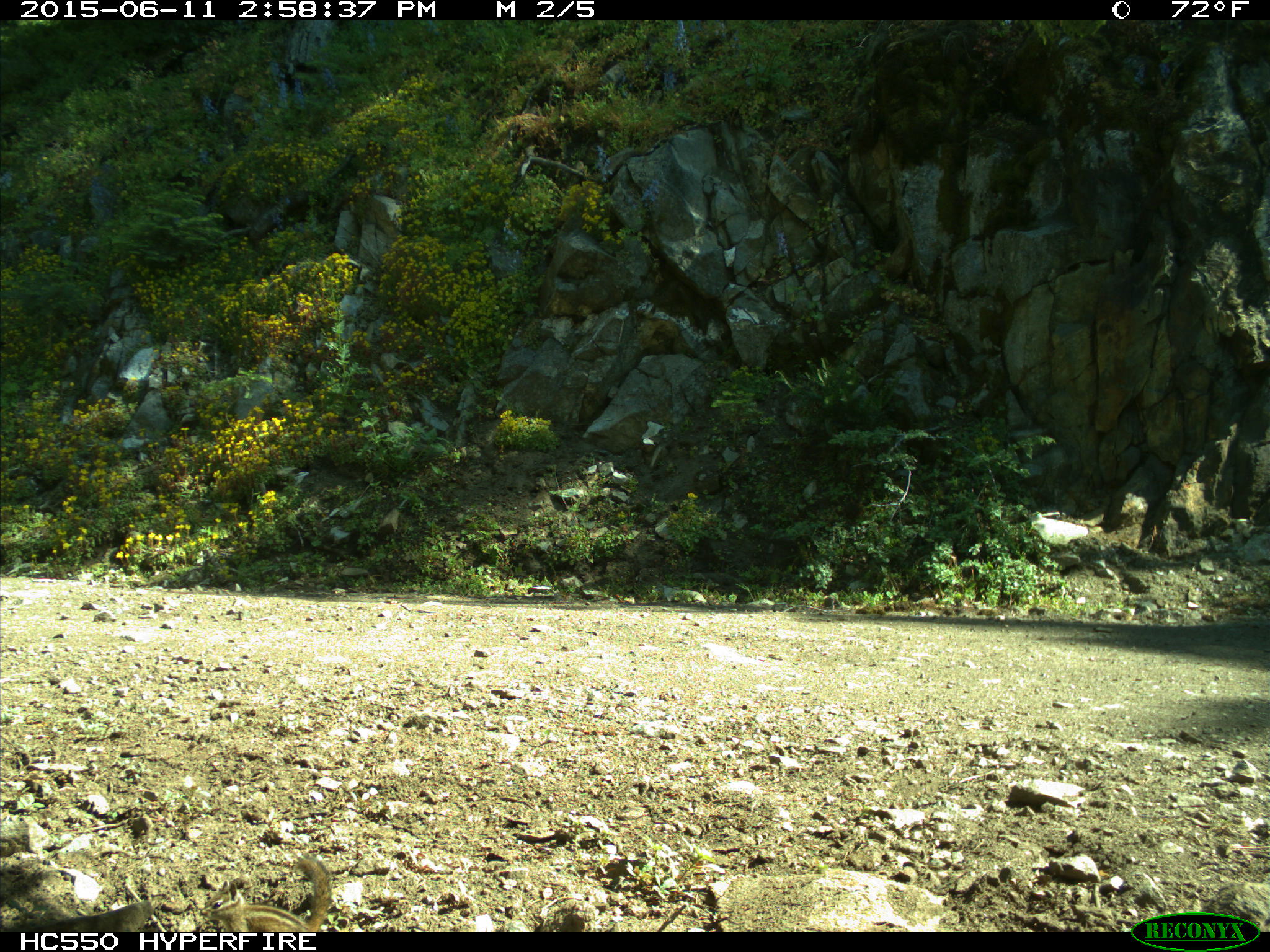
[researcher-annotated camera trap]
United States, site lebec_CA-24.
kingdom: Animalia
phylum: Chordata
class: Mammalia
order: Rodentia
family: Sciuridae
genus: Tamias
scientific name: Tamias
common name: chipmunk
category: unidentified chipmunk